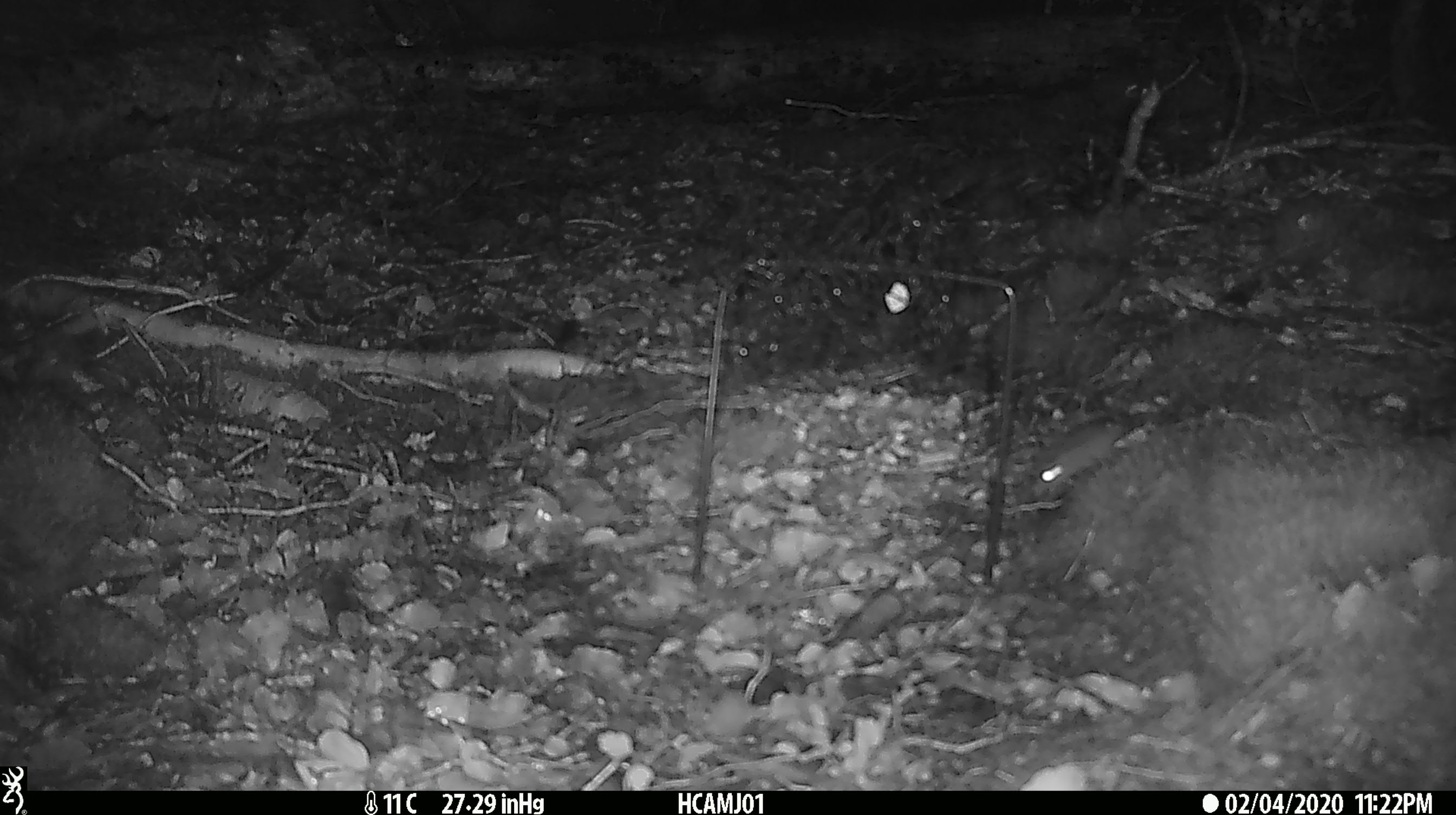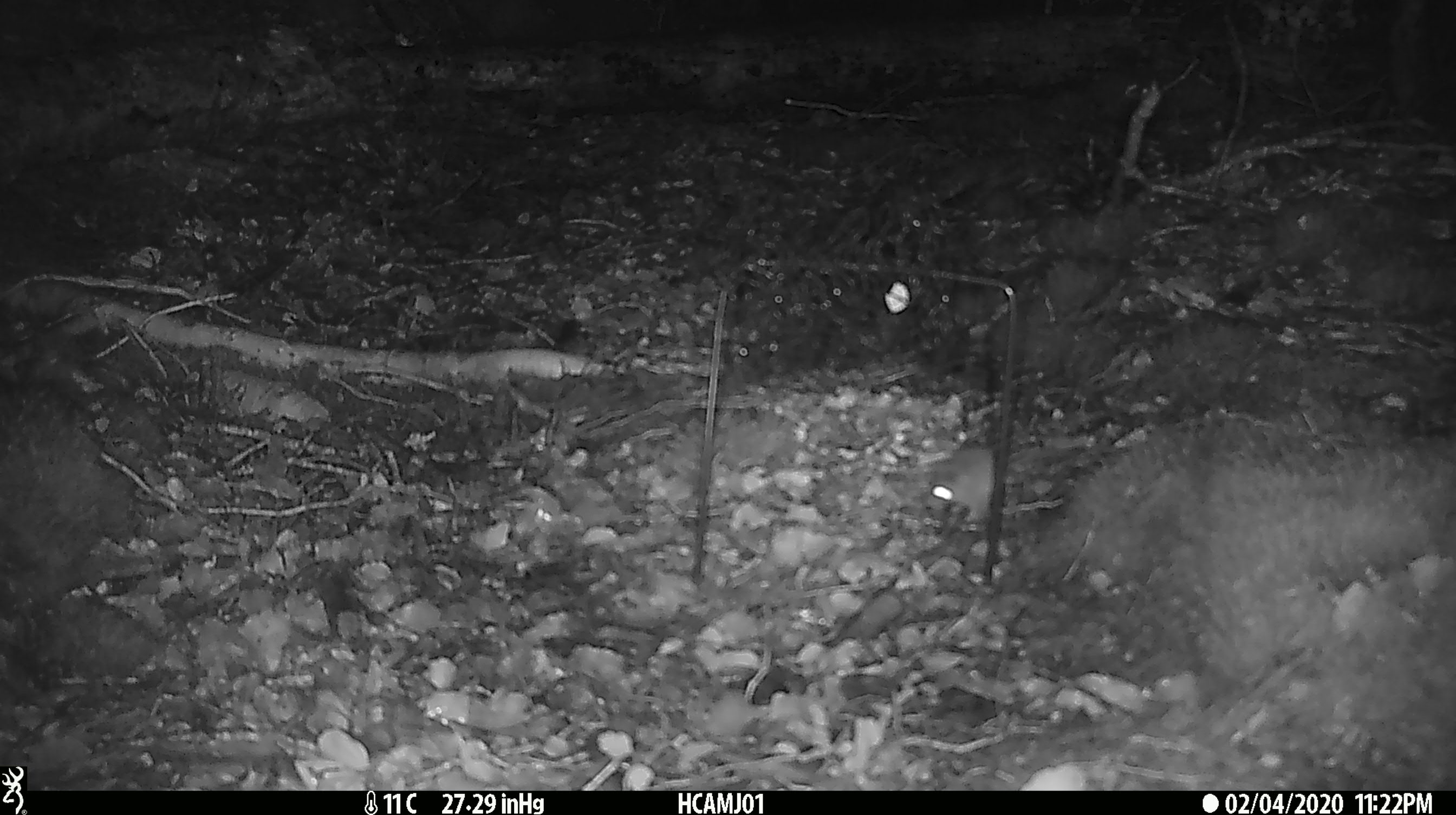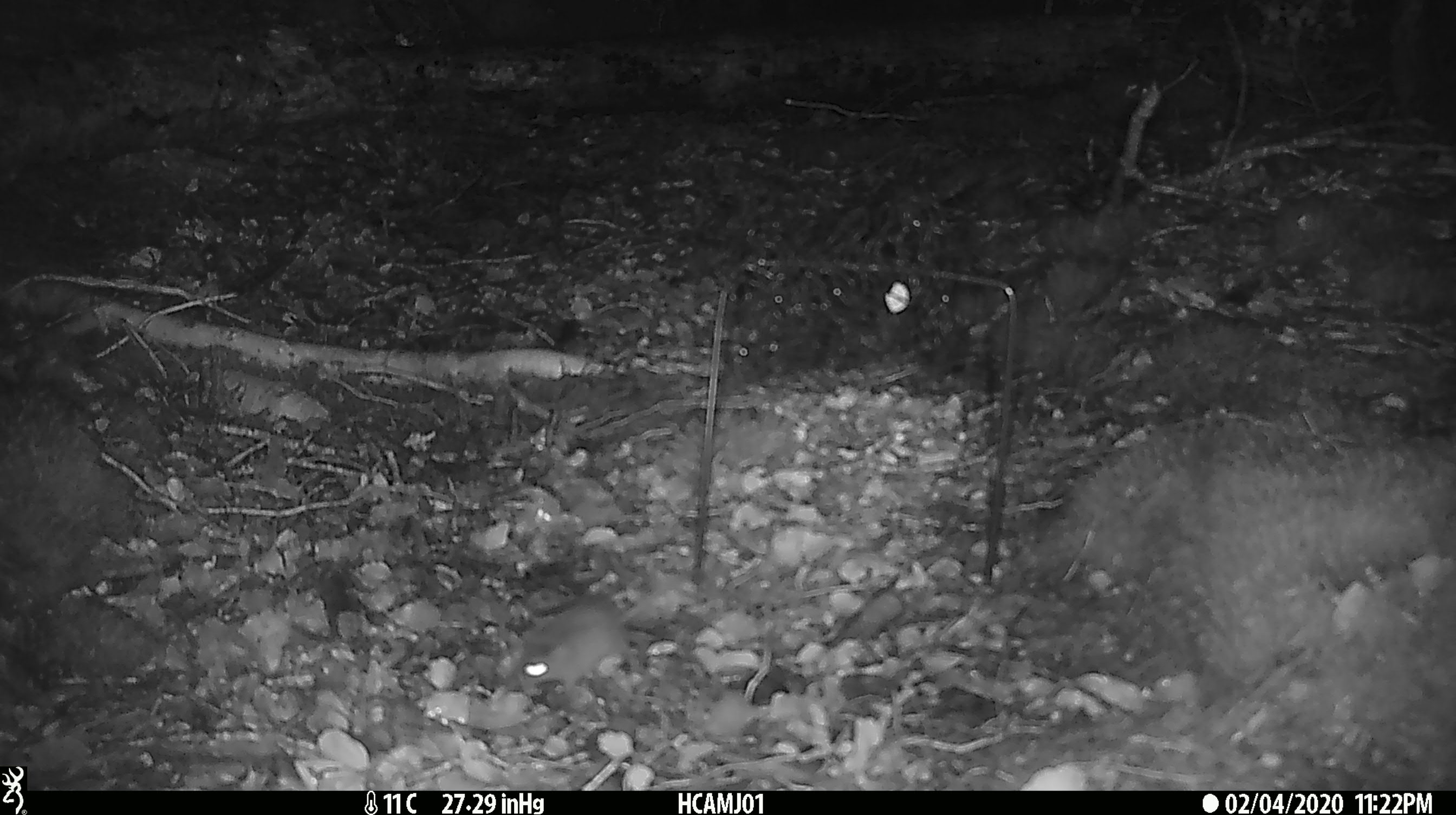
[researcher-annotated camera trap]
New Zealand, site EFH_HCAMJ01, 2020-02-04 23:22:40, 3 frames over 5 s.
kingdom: Animalia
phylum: Chordata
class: Mammalia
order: Rodentia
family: Muridae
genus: Mus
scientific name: Mus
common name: mouse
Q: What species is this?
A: Mouse (Mus).